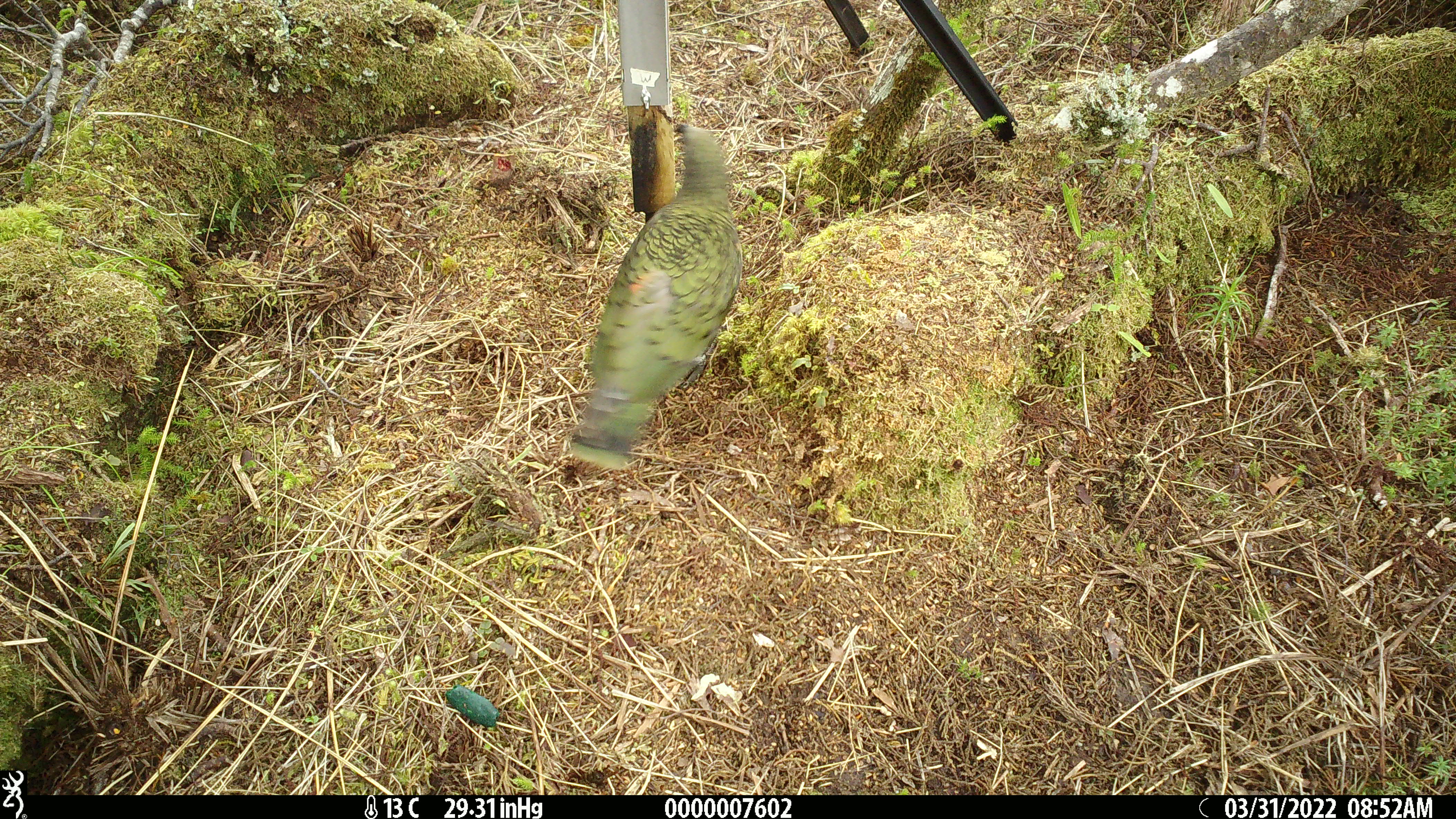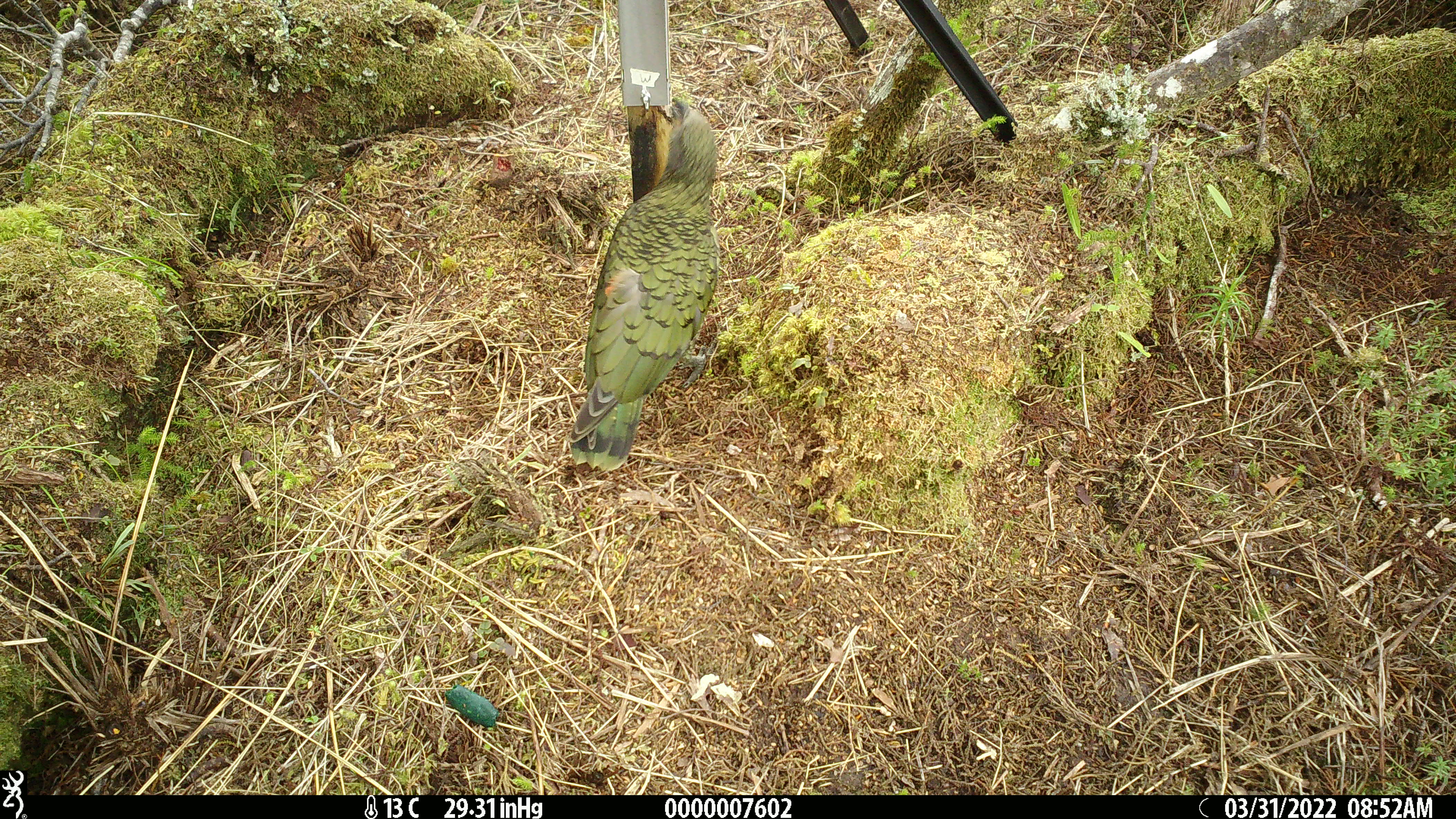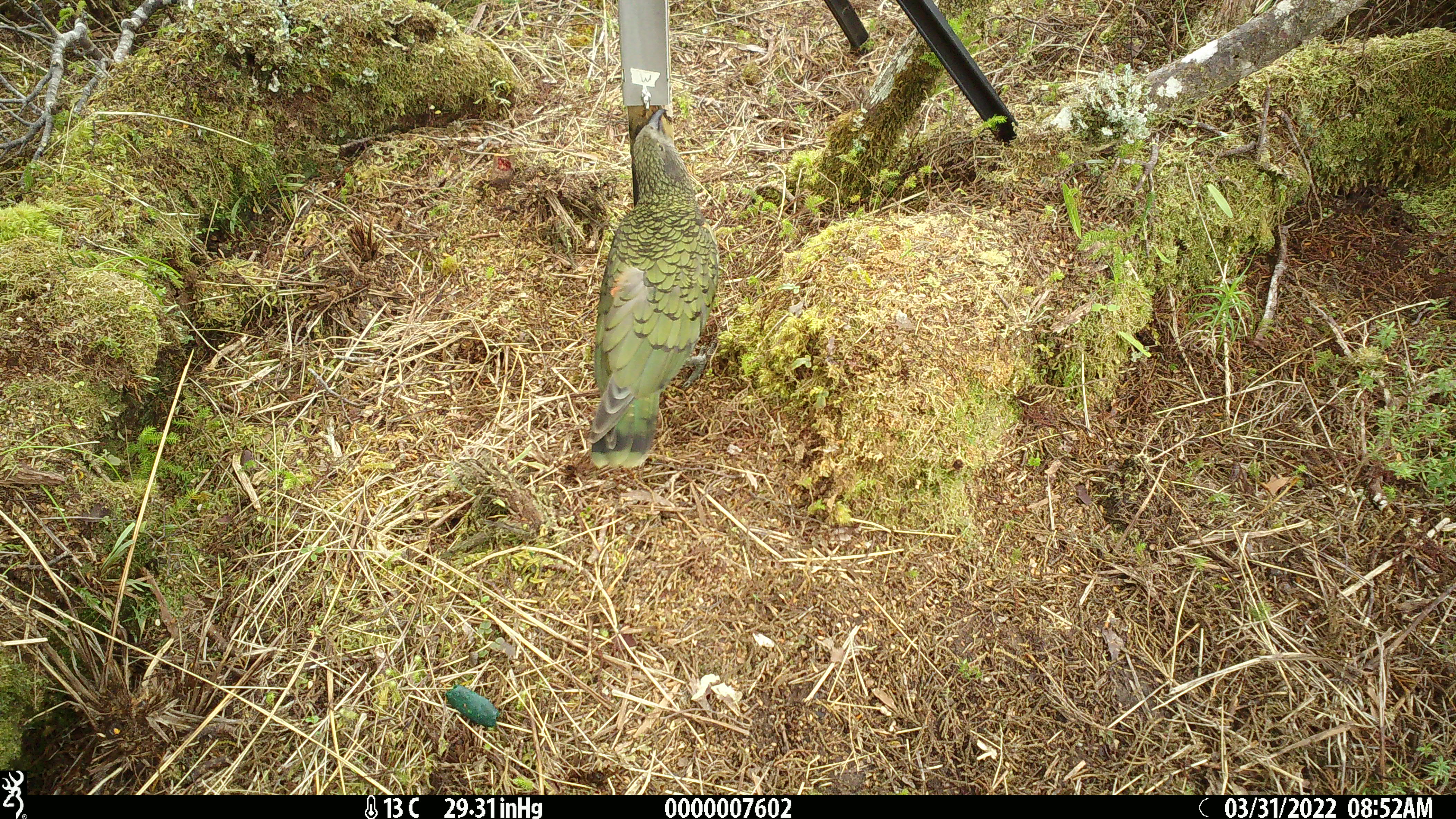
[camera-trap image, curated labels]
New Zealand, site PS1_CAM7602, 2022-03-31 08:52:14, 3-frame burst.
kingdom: Animalia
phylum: Chordata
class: Aves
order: Psittaciformes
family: Strigopidae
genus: Nestor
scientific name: Nestor notabilis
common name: kea